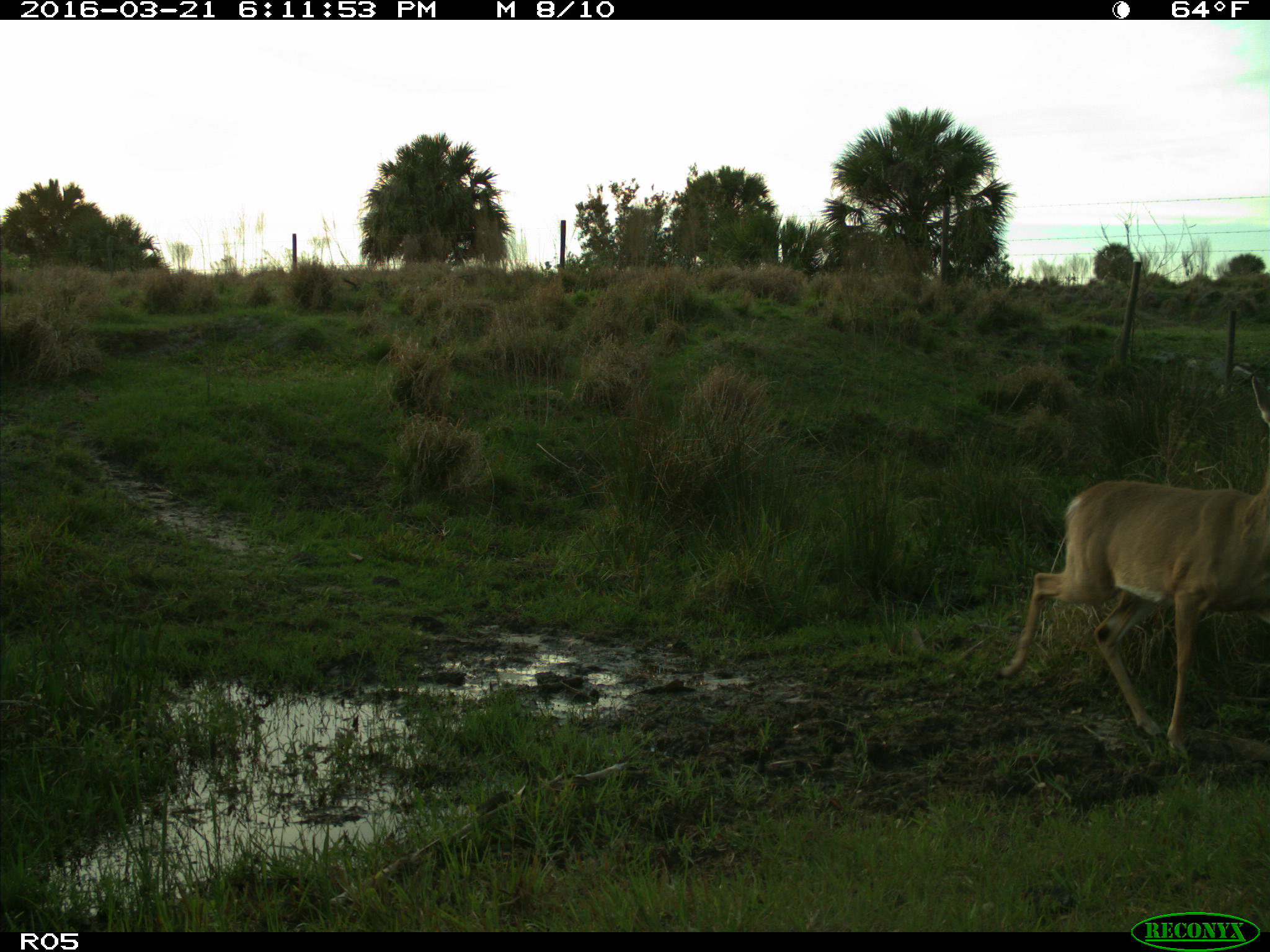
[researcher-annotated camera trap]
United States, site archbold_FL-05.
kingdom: Animalia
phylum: Chordata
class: Mammalia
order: Artiodactyla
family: Cervidae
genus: Odocoileus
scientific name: Odocoileus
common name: deer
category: unidentified deer